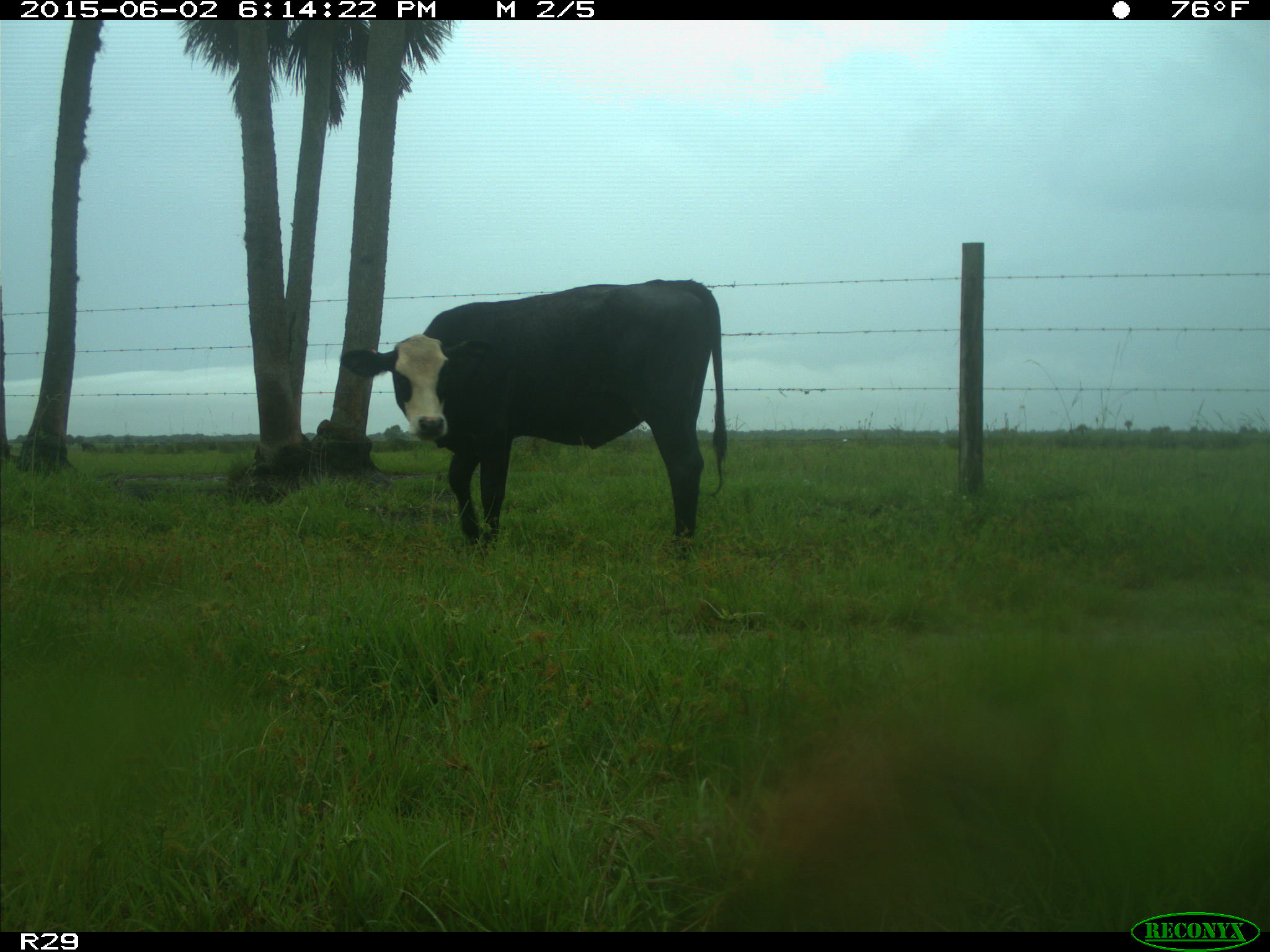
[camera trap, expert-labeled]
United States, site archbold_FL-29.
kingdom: Animalia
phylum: Chordata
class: Mammalia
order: Artiodactyla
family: Bovidae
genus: Bos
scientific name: Bos taurus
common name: domestic cow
Bos taurus (domestic cow).